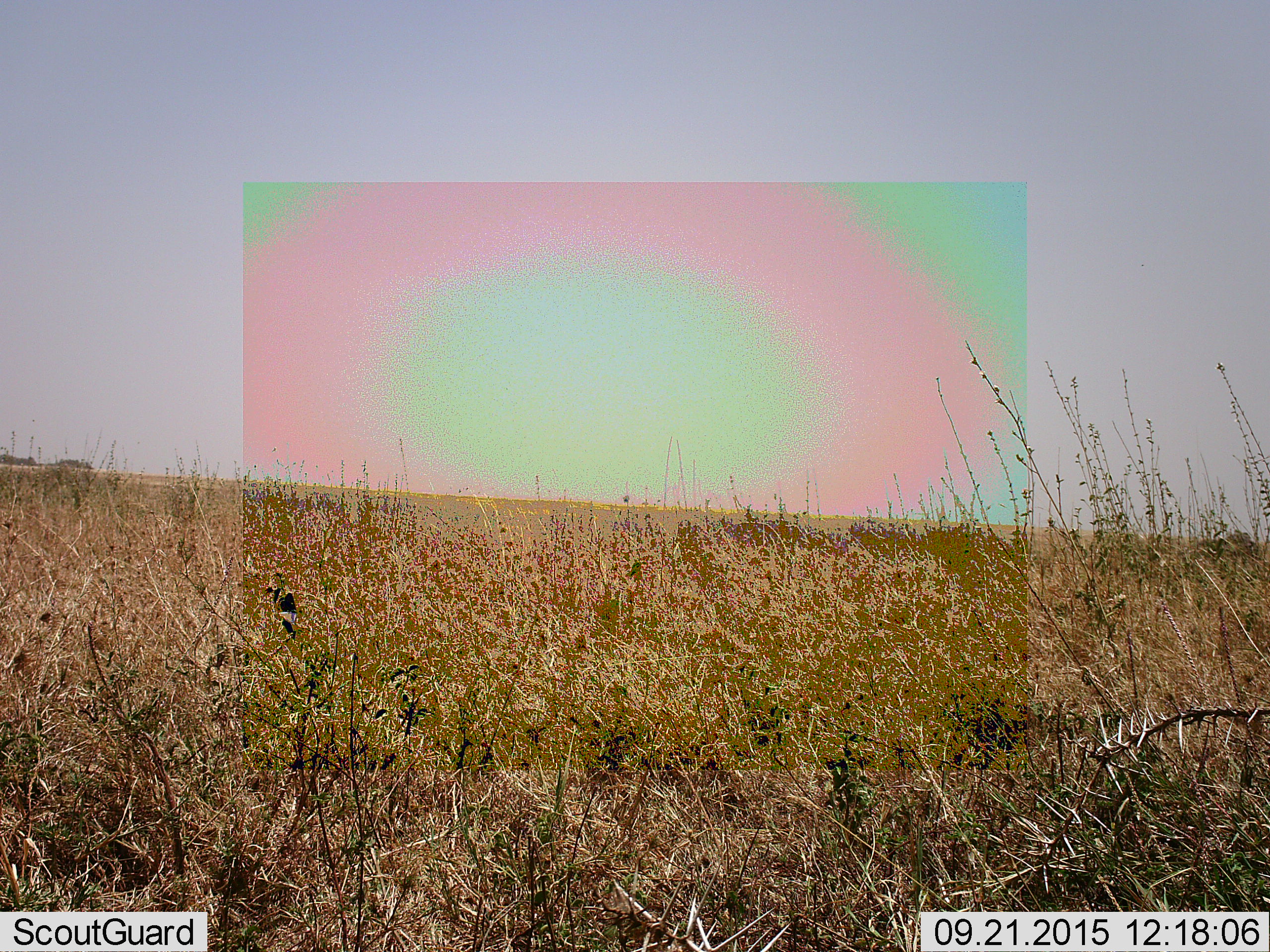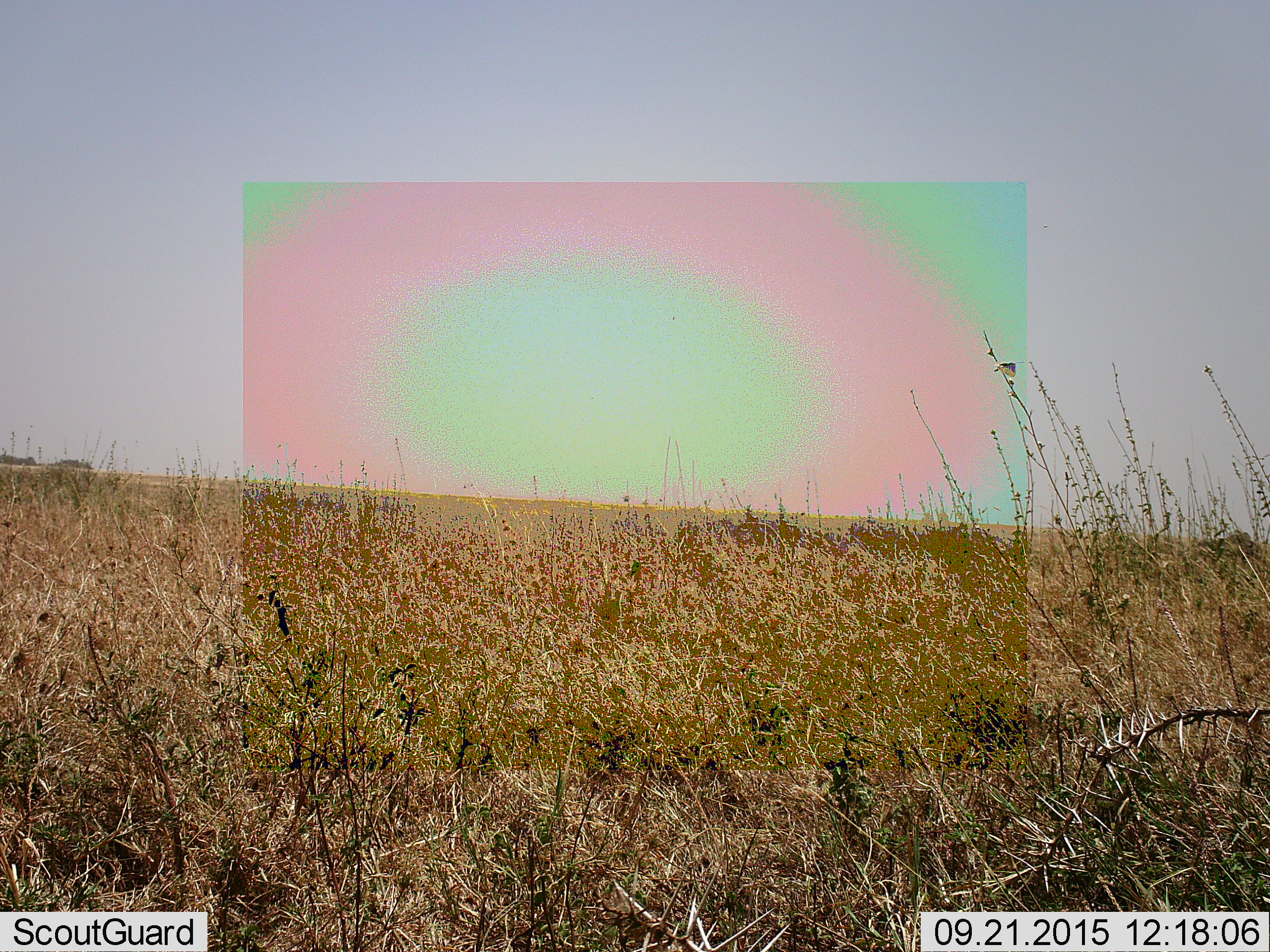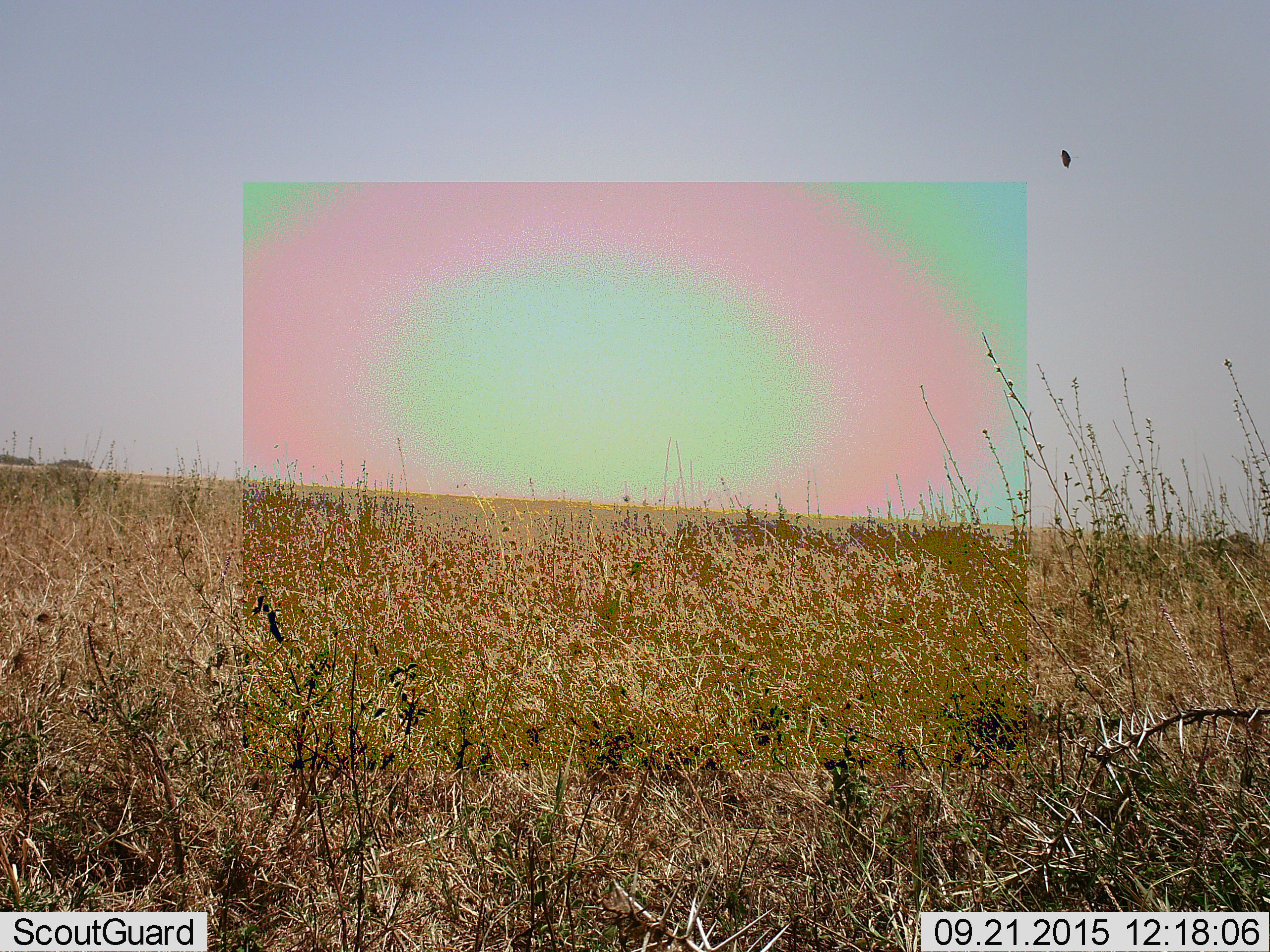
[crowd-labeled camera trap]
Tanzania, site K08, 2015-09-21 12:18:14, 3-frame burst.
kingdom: Animalia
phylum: Arthropoda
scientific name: Arthropoda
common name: arthropods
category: insectspider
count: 1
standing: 0%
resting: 0%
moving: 100%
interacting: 0%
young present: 0%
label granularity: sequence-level